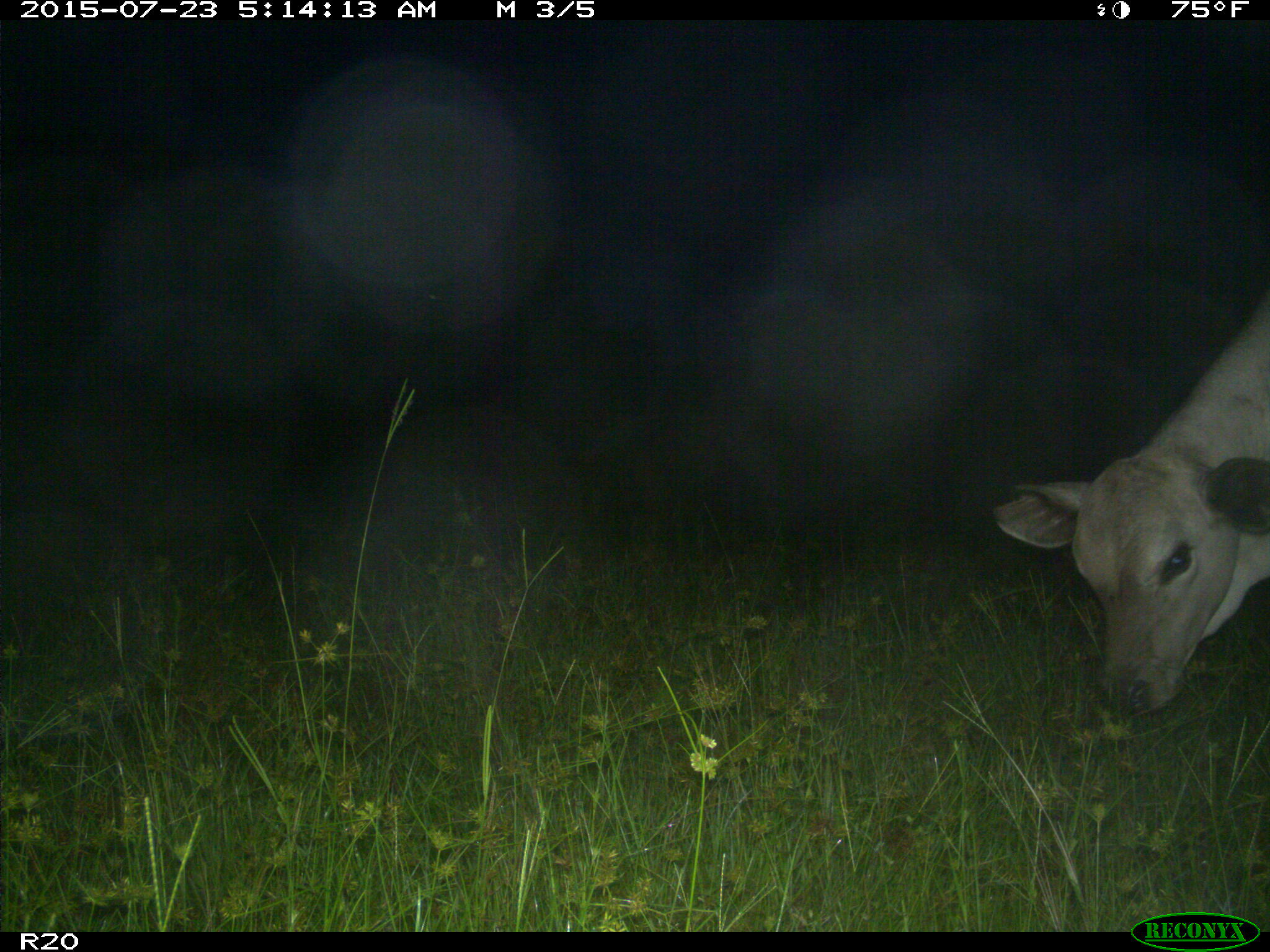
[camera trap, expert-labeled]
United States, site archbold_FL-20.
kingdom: Animalia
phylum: Chordata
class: Mammalia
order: Artiodactyla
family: Bovidae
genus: Bos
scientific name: Bos taurus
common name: domestic cow